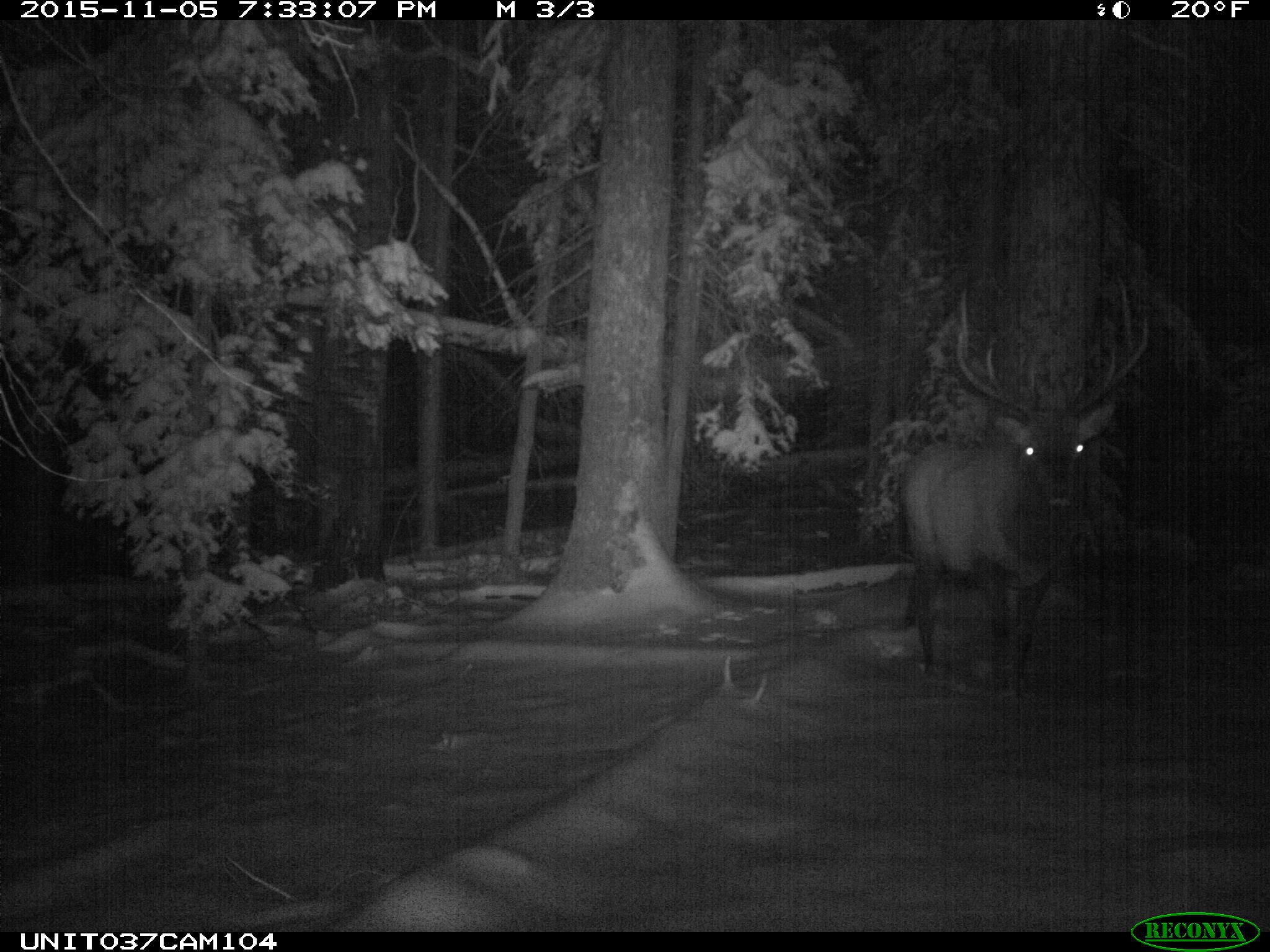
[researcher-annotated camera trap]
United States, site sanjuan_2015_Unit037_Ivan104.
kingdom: Animalia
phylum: Chordata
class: Mammalia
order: Artiodactyla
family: Cervidae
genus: Cervus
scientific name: Cervus elaphus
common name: red deer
Cervus elaphus (red deer).